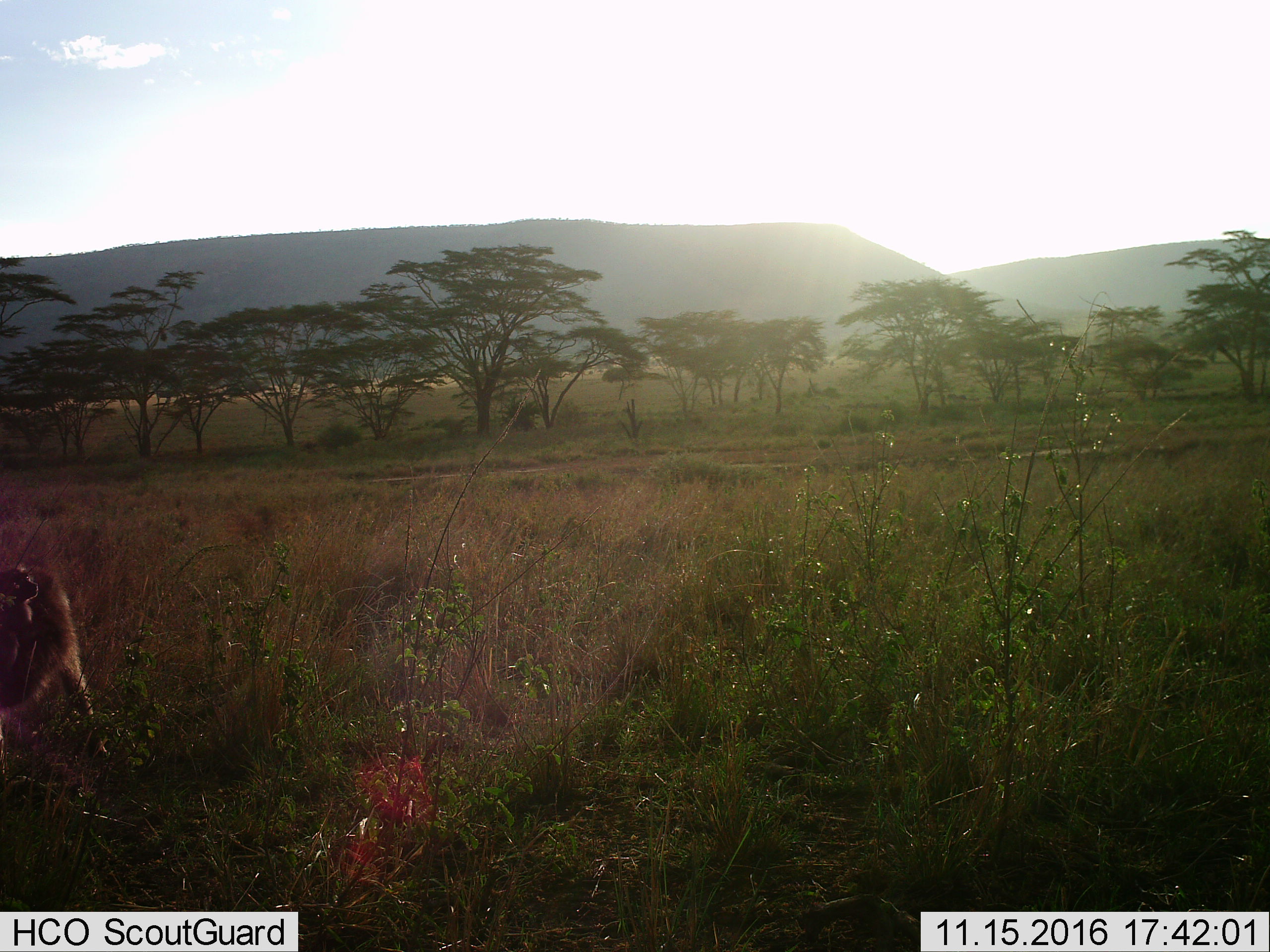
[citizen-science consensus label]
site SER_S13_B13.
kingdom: Animalia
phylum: Chordata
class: Mammalia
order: Primates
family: Cercopithecidae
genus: Papio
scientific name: Papio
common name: baboon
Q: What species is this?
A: Baboon (Papio).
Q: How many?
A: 2.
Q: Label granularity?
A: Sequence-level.